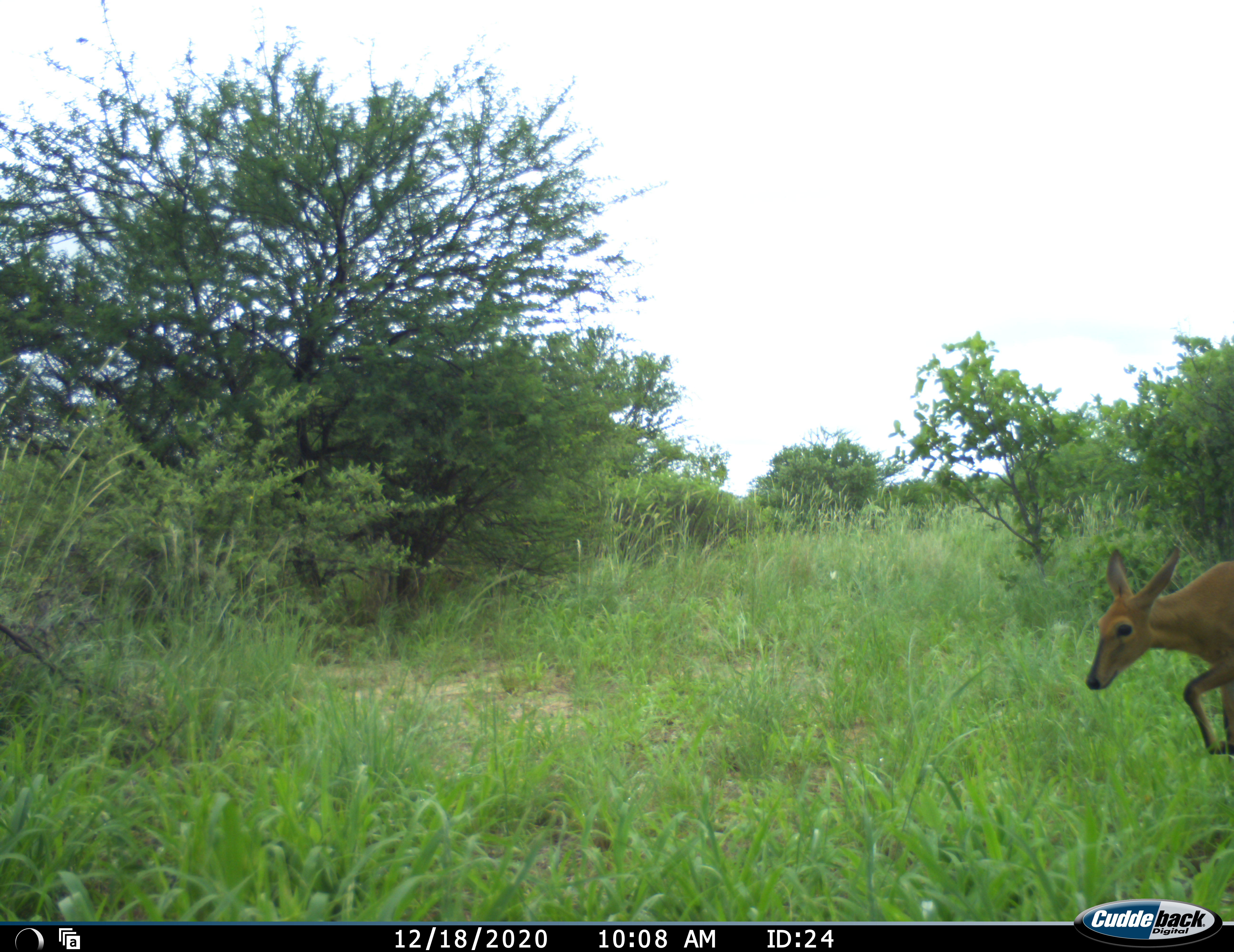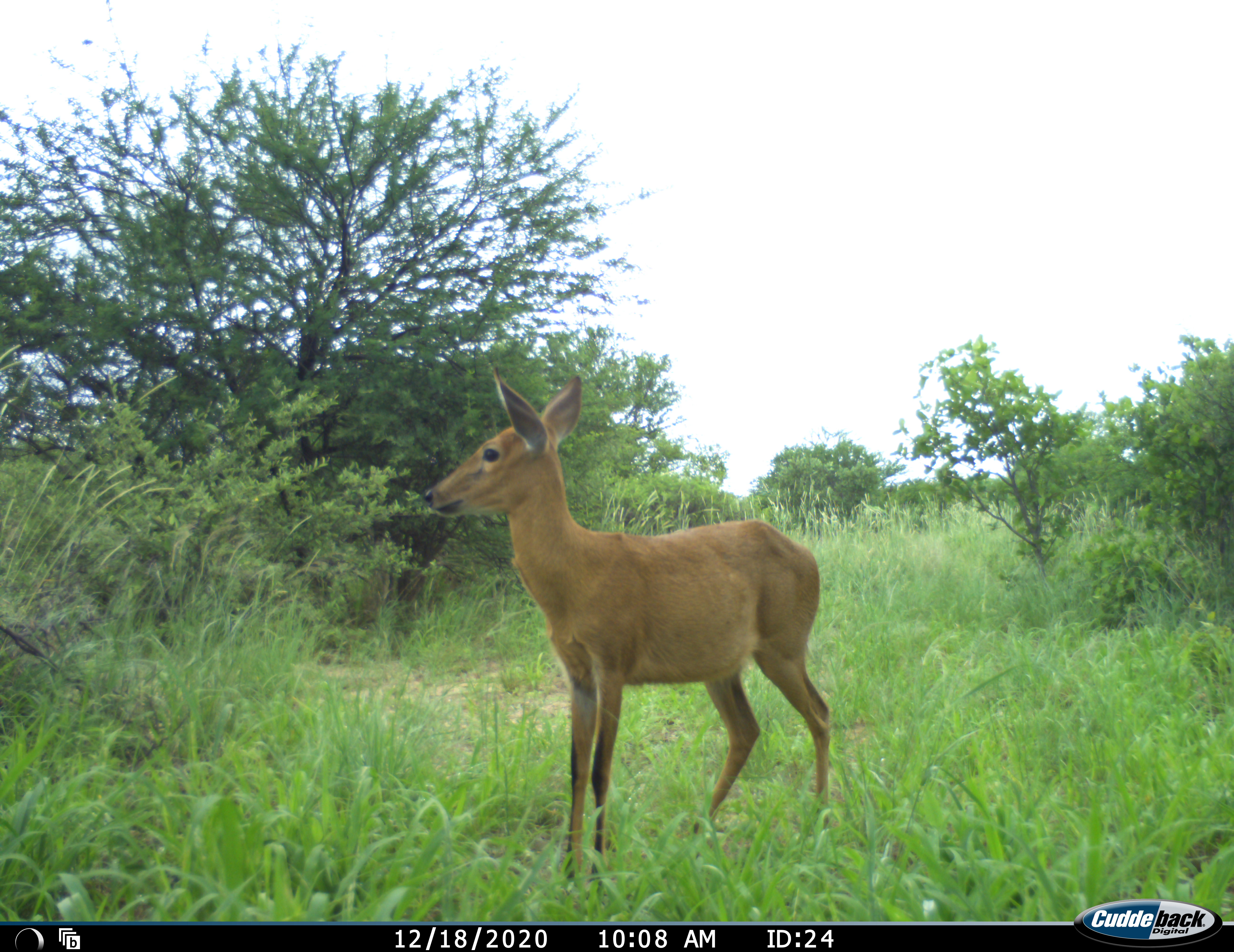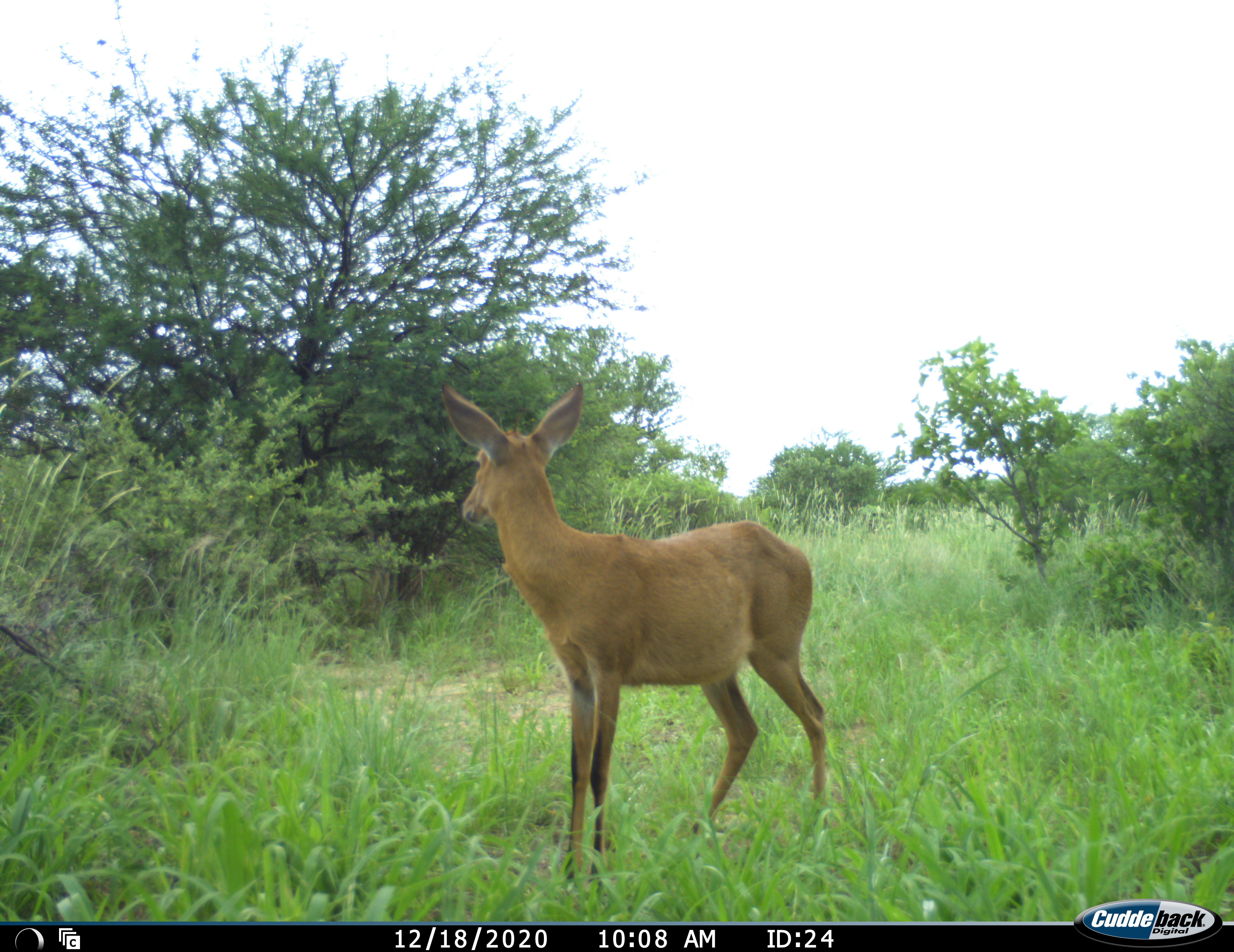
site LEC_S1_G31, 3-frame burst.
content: unidentified animal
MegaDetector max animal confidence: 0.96